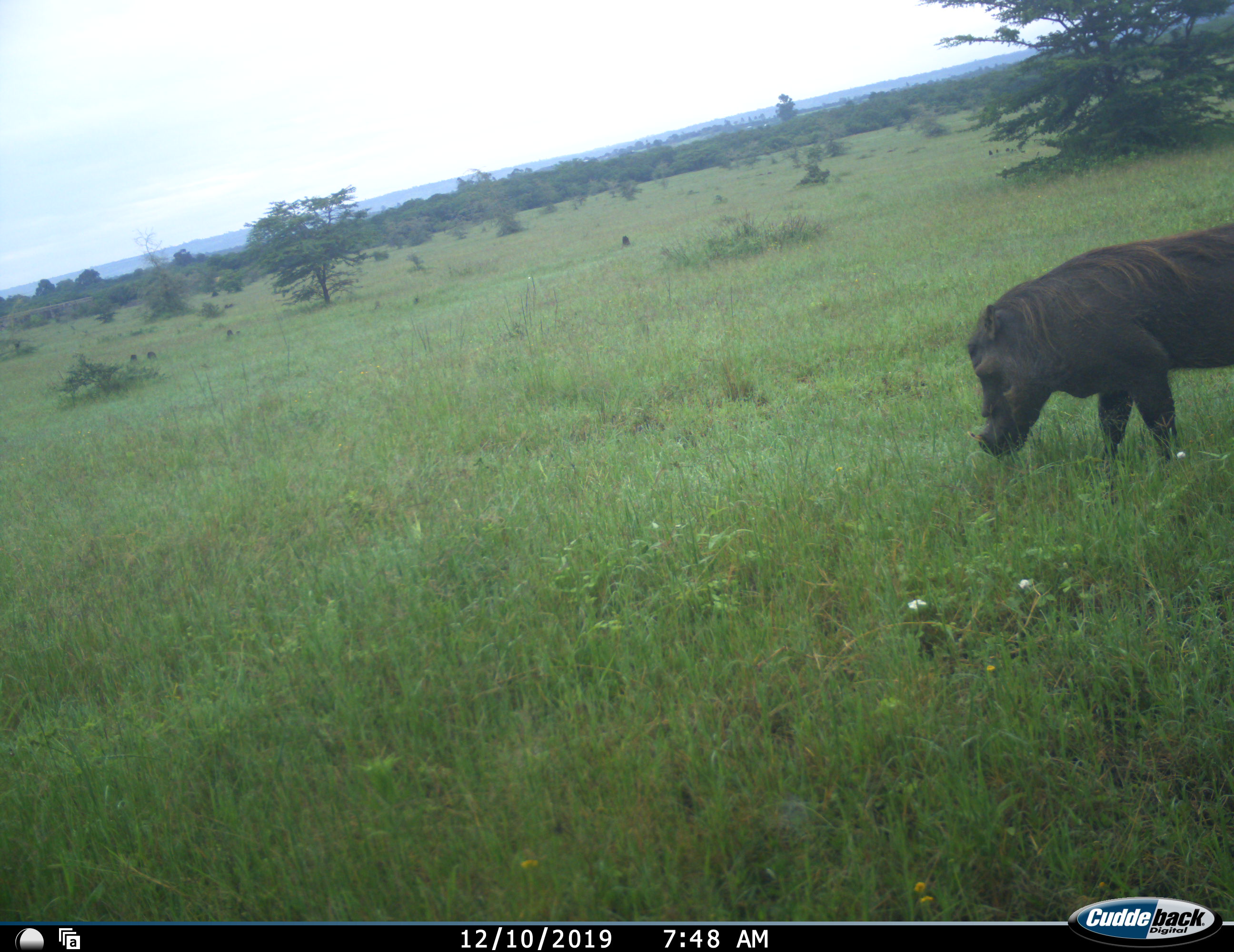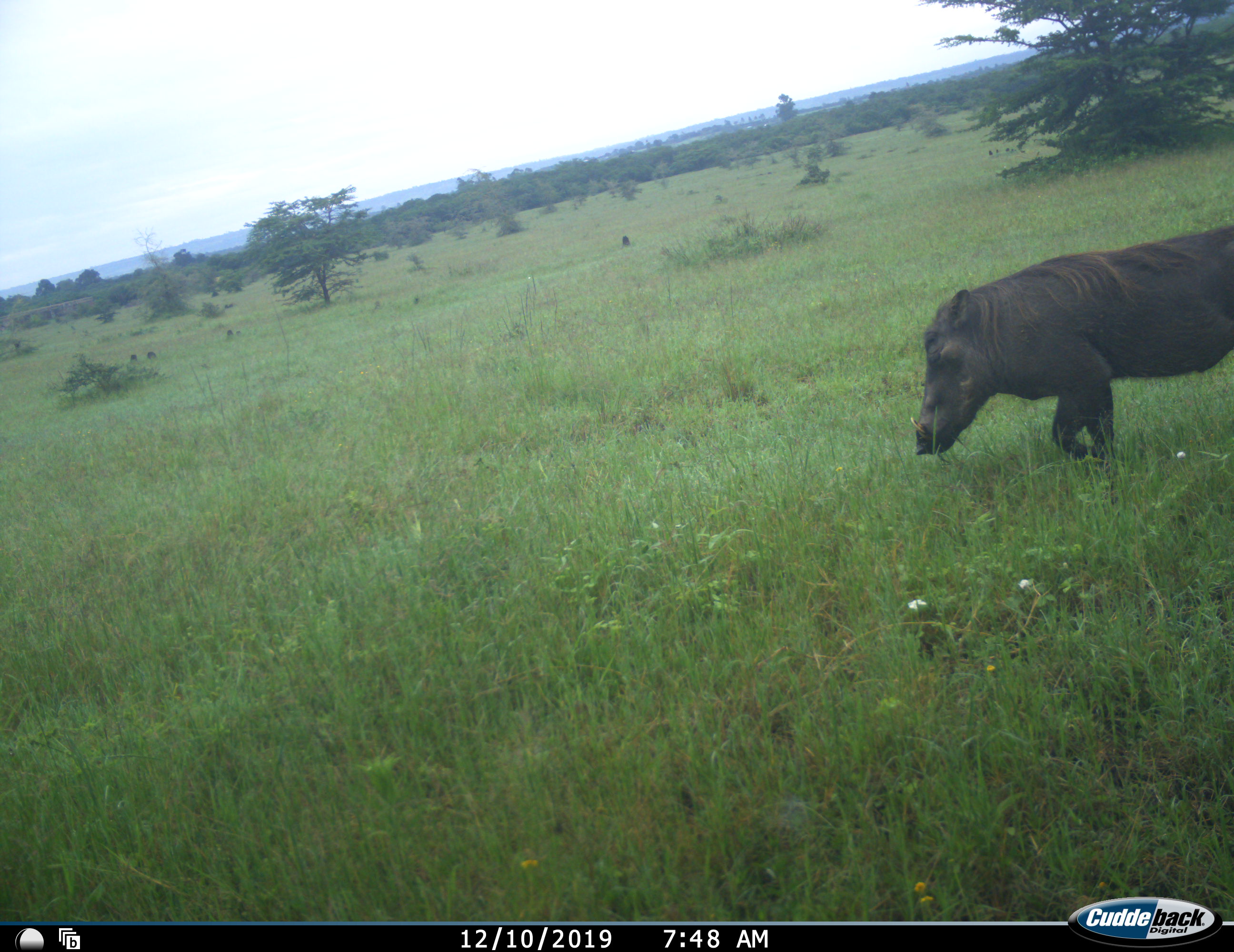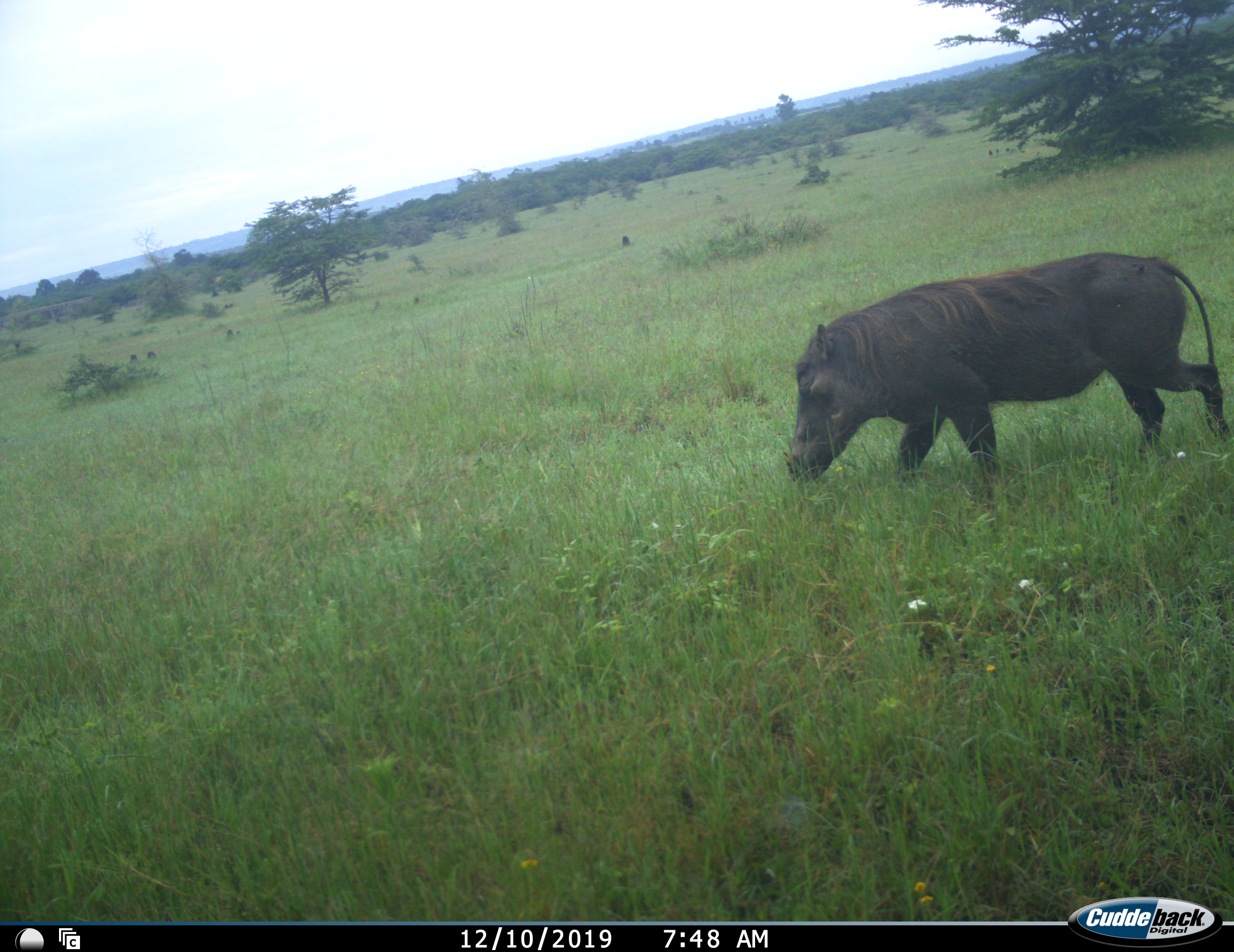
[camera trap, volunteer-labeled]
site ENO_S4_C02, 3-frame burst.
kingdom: Animalia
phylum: Chordata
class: Mammalia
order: Artiodactyla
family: Suidae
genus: Phacochoerus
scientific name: Phacochoerus africanus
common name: warthog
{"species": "warthog (Phacochoerus africanus)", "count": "1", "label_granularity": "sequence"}